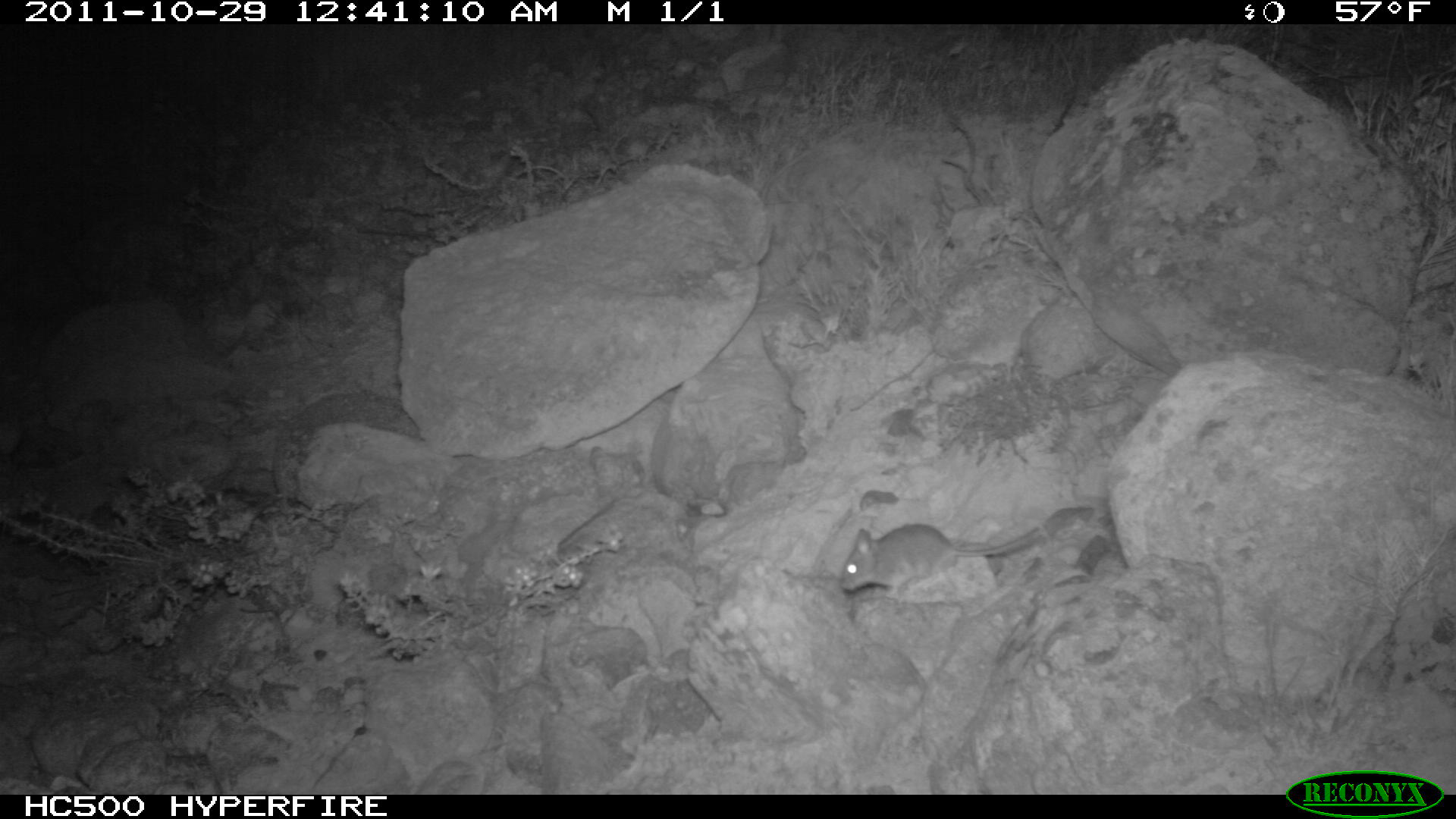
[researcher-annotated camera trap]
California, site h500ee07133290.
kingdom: Animalia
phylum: Chordata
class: Mammalia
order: Rodentia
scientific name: Rodentia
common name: rodent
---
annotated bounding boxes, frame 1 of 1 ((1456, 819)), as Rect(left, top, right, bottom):
rodent: Rect(839, 524, 1040, 599)